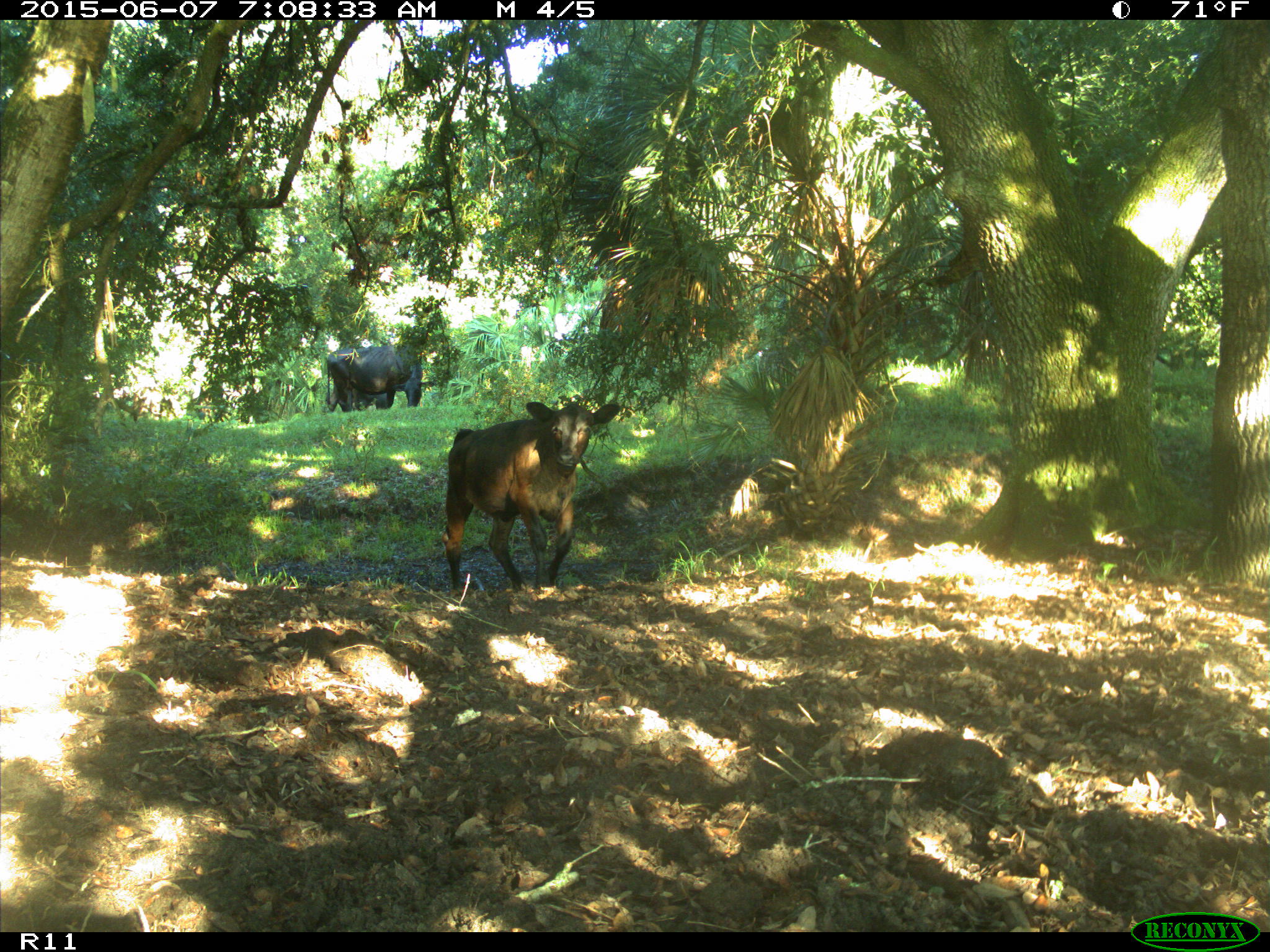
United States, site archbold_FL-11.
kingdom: Animalia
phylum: Chordata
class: Mammalia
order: Artiodactyla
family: Bovidae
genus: Bos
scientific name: Bos taurus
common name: domestic cow